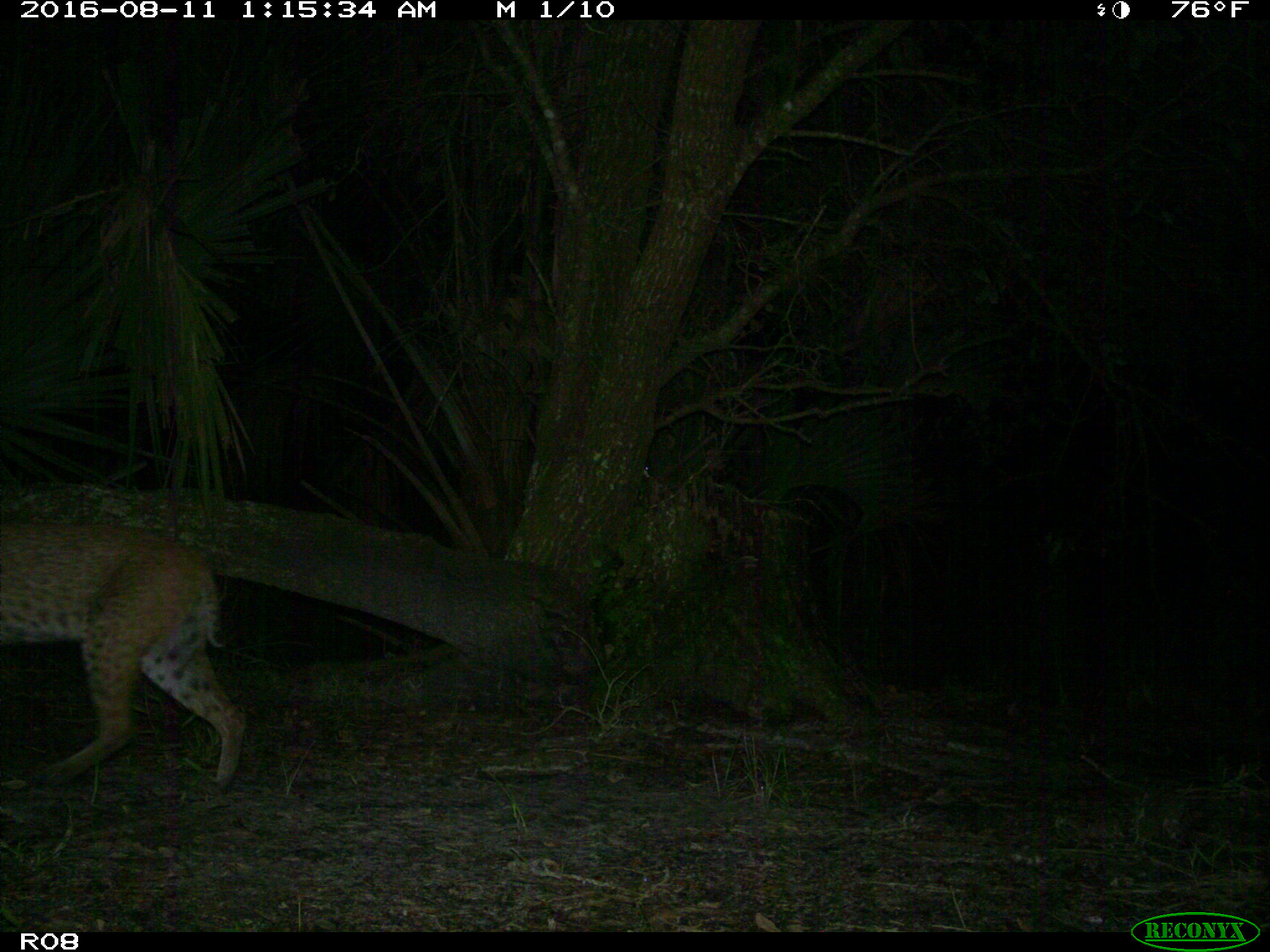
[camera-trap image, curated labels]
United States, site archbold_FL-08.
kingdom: Animalia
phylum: Chordata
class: Mammalia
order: Carnivora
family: Felidae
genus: Lynx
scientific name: Lynx rufus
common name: bobcat